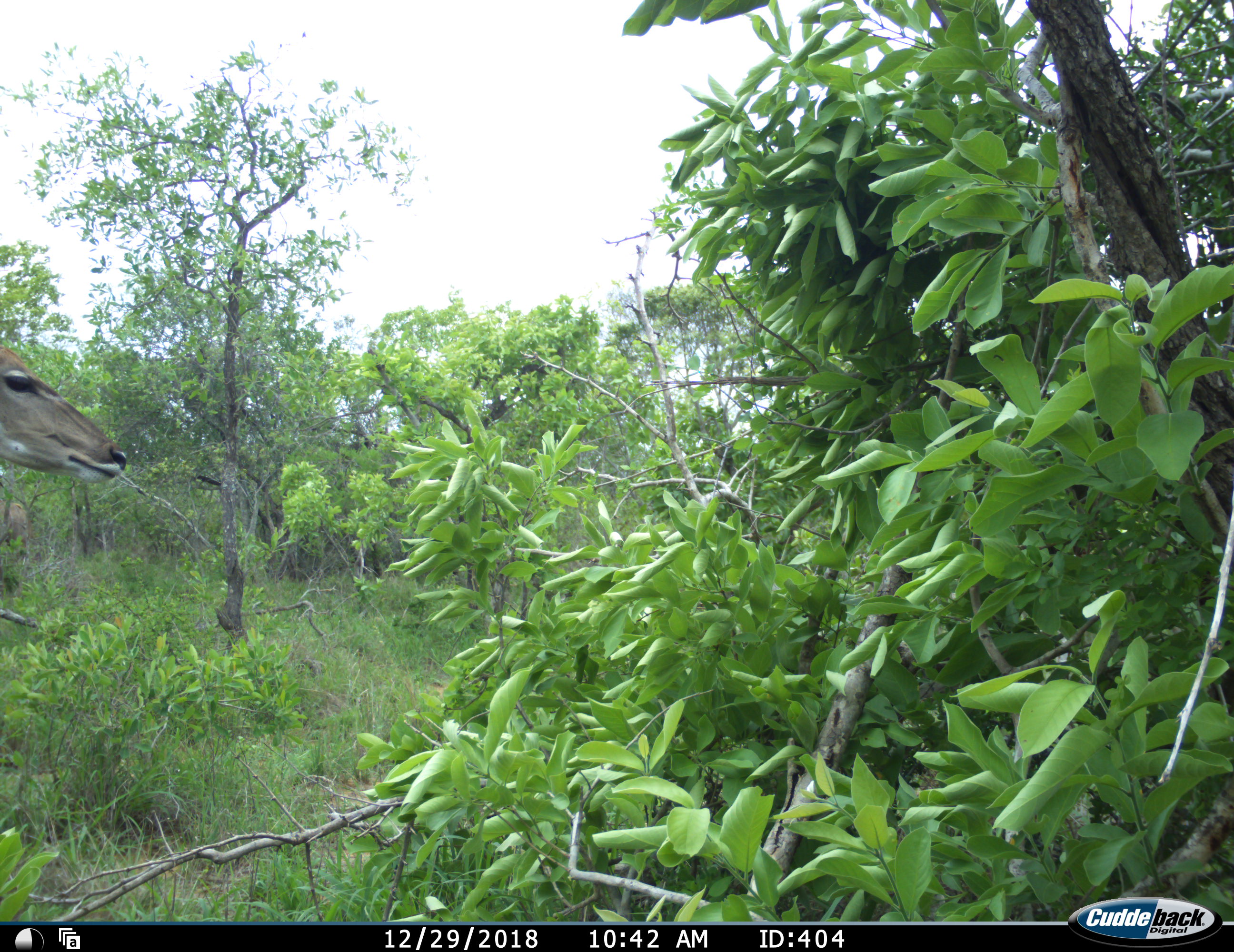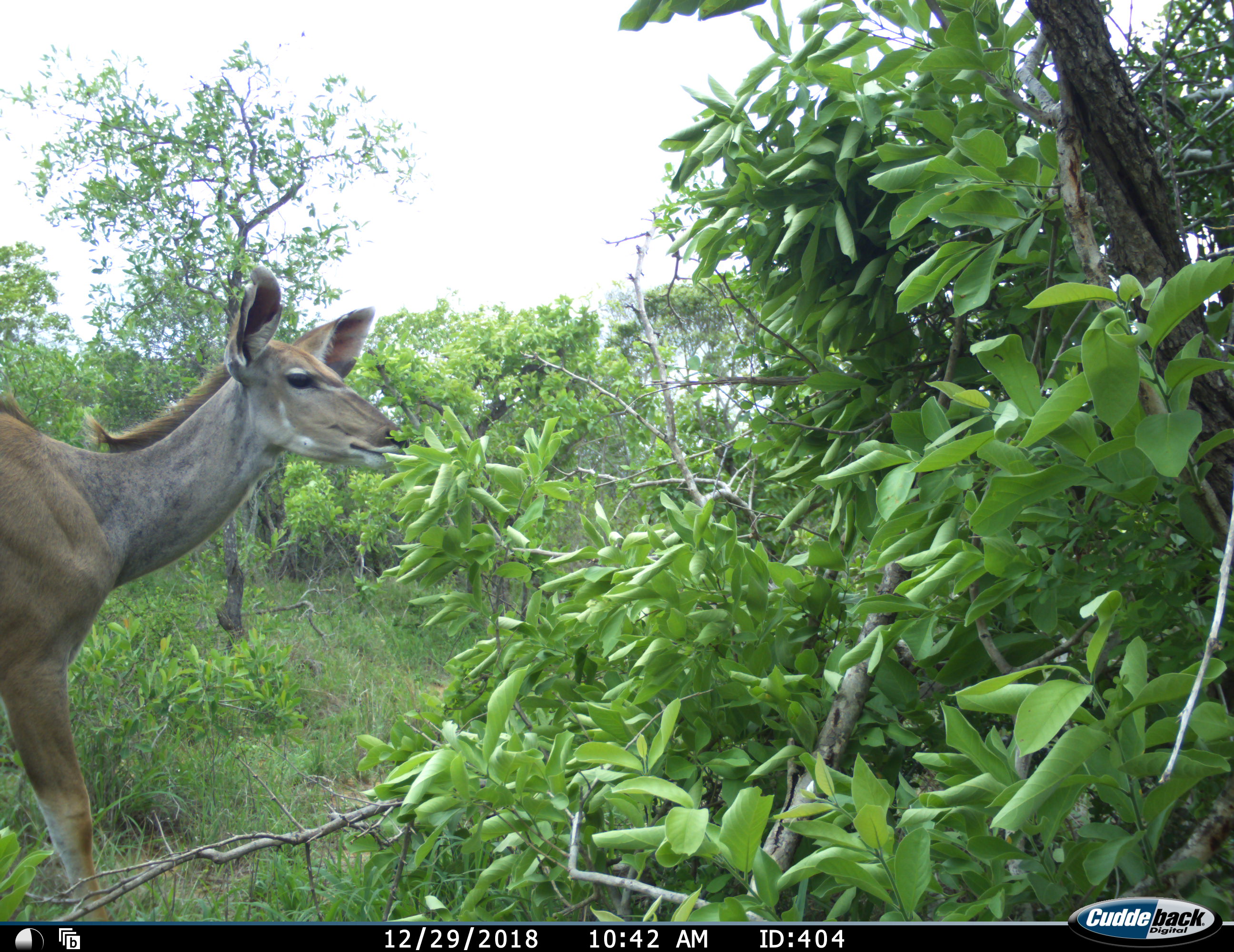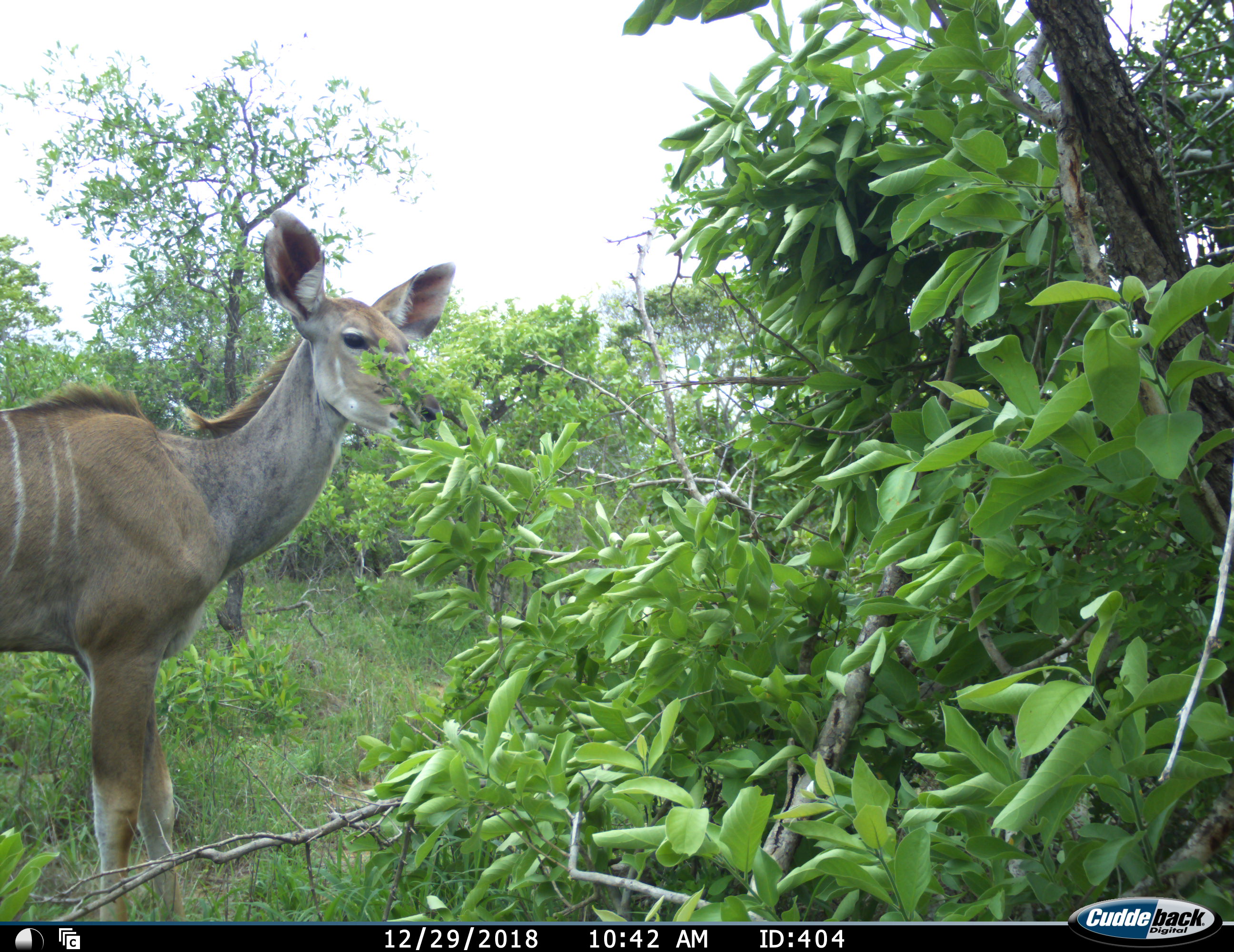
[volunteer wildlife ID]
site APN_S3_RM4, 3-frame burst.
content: unidentified animal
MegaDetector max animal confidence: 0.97